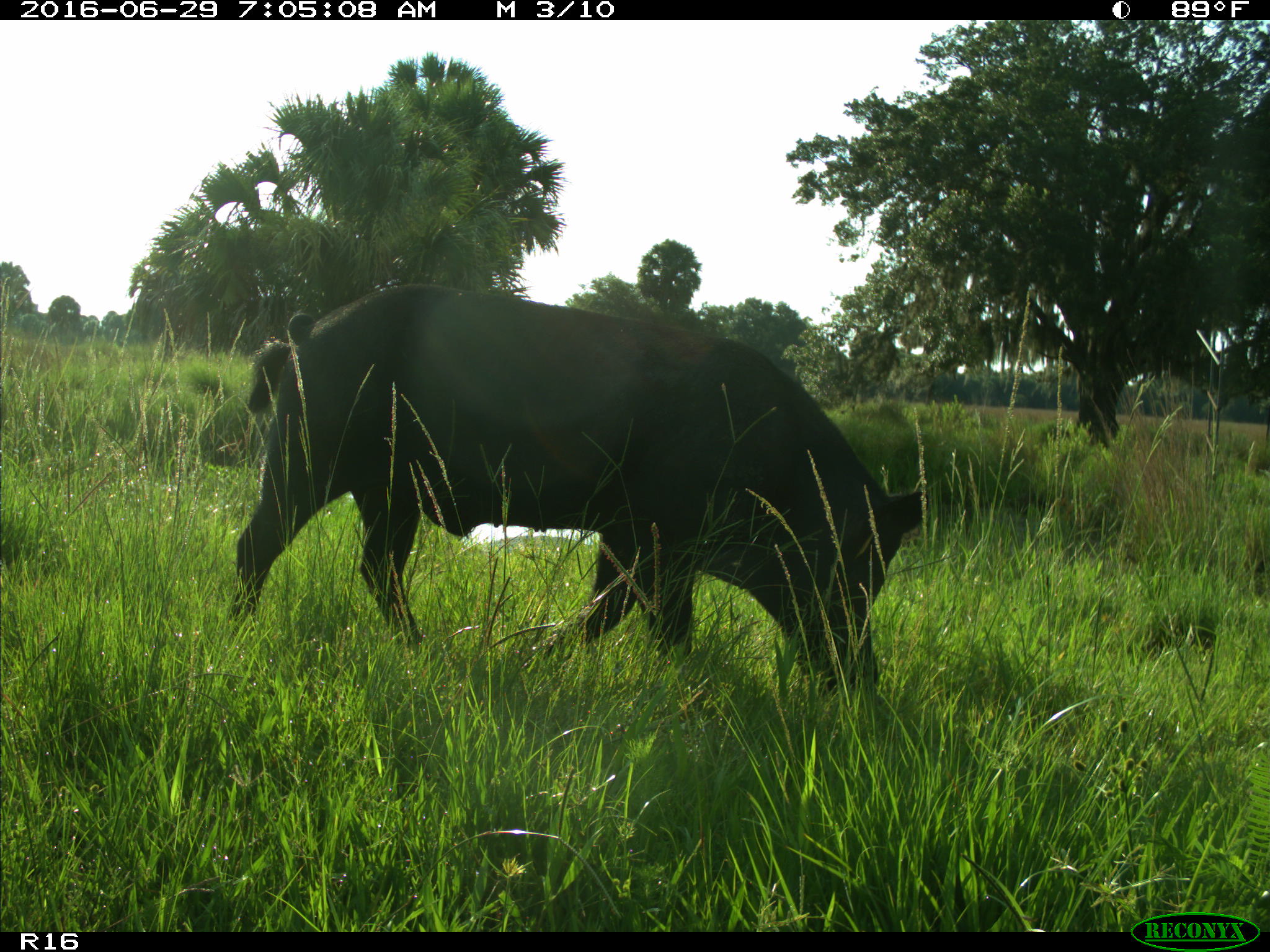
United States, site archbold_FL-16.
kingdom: Animalia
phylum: Chordata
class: Mammalia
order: Artiodactyla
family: Suidae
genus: Sus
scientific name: Sus scrofa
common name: wild boar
Sus scrofa (wild boar).